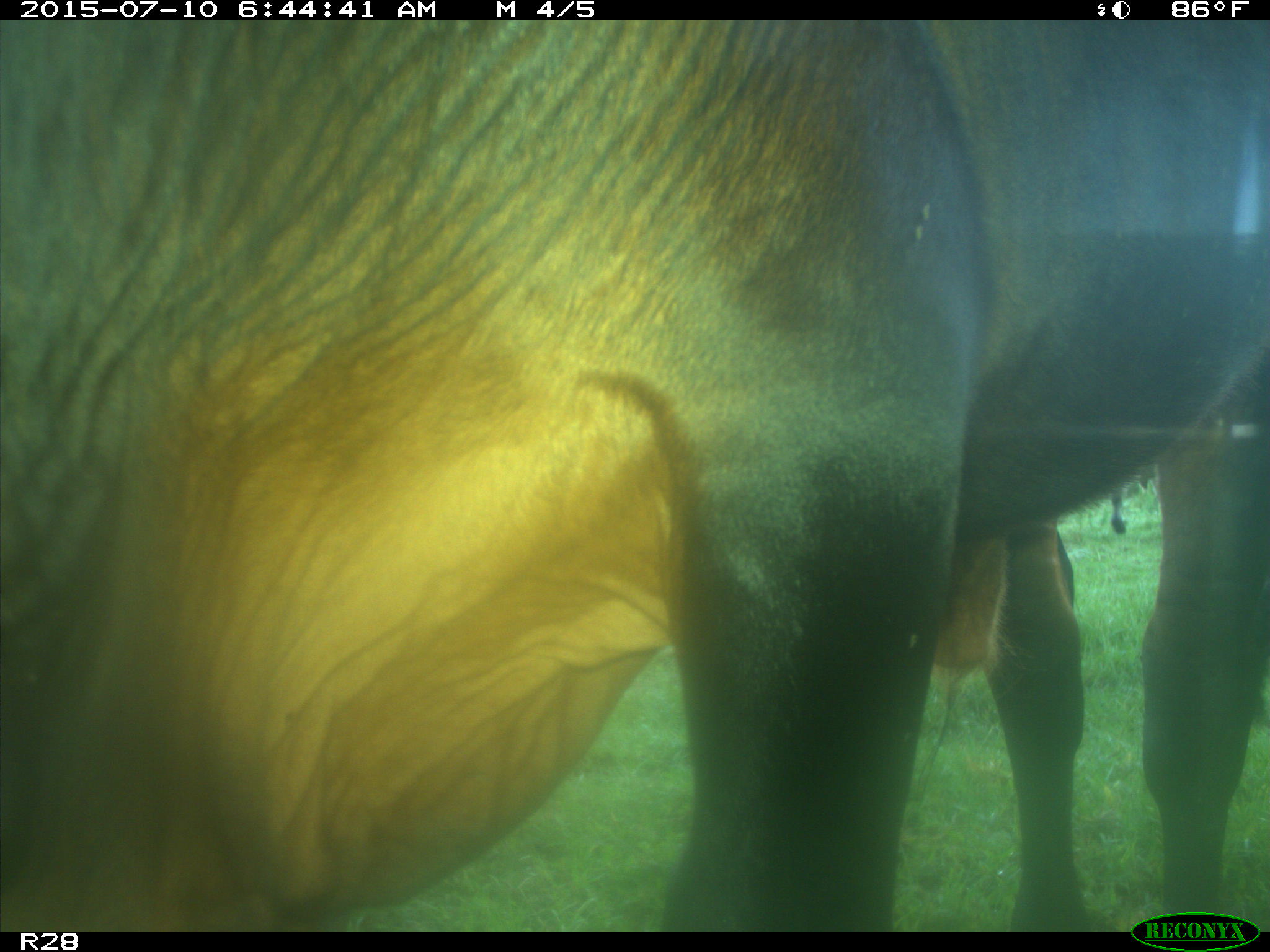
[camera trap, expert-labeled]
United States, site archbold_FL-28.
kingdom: Animalia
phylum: Chordata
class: Mammalia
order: Artiodactyla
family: Bovidae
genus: Bos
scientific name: Bos taurus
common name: domestic cow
Bos taurus (domestic cow).